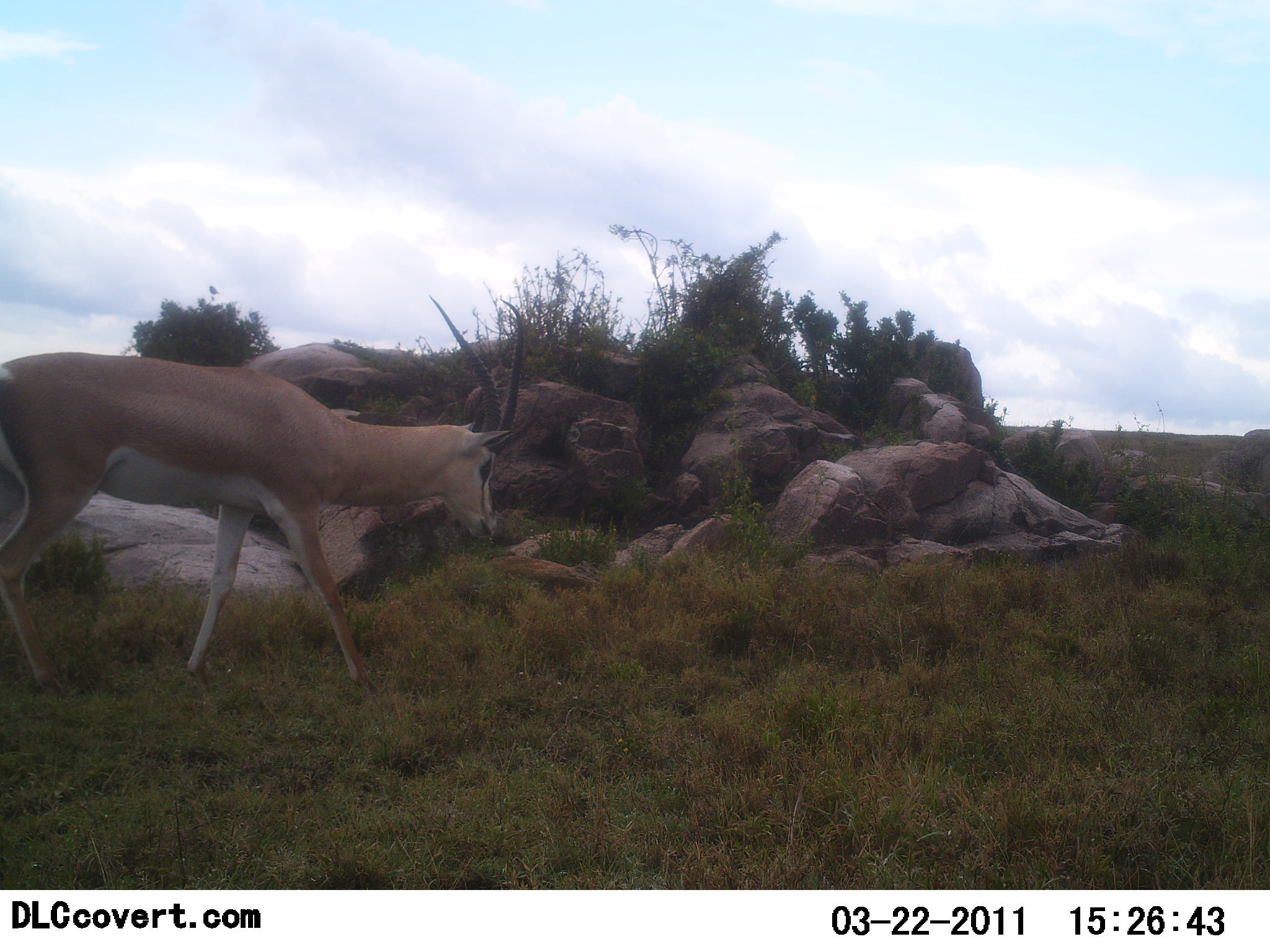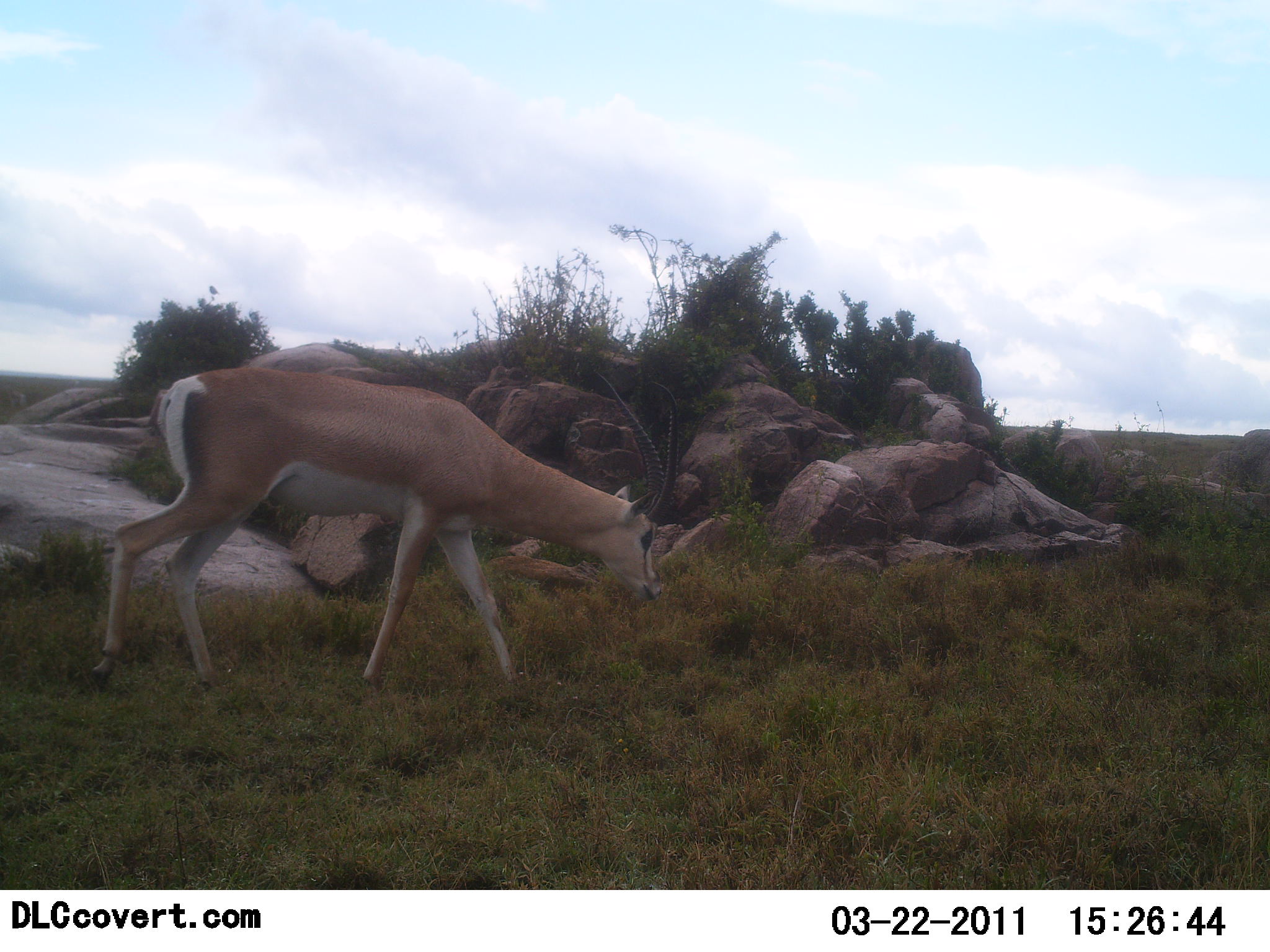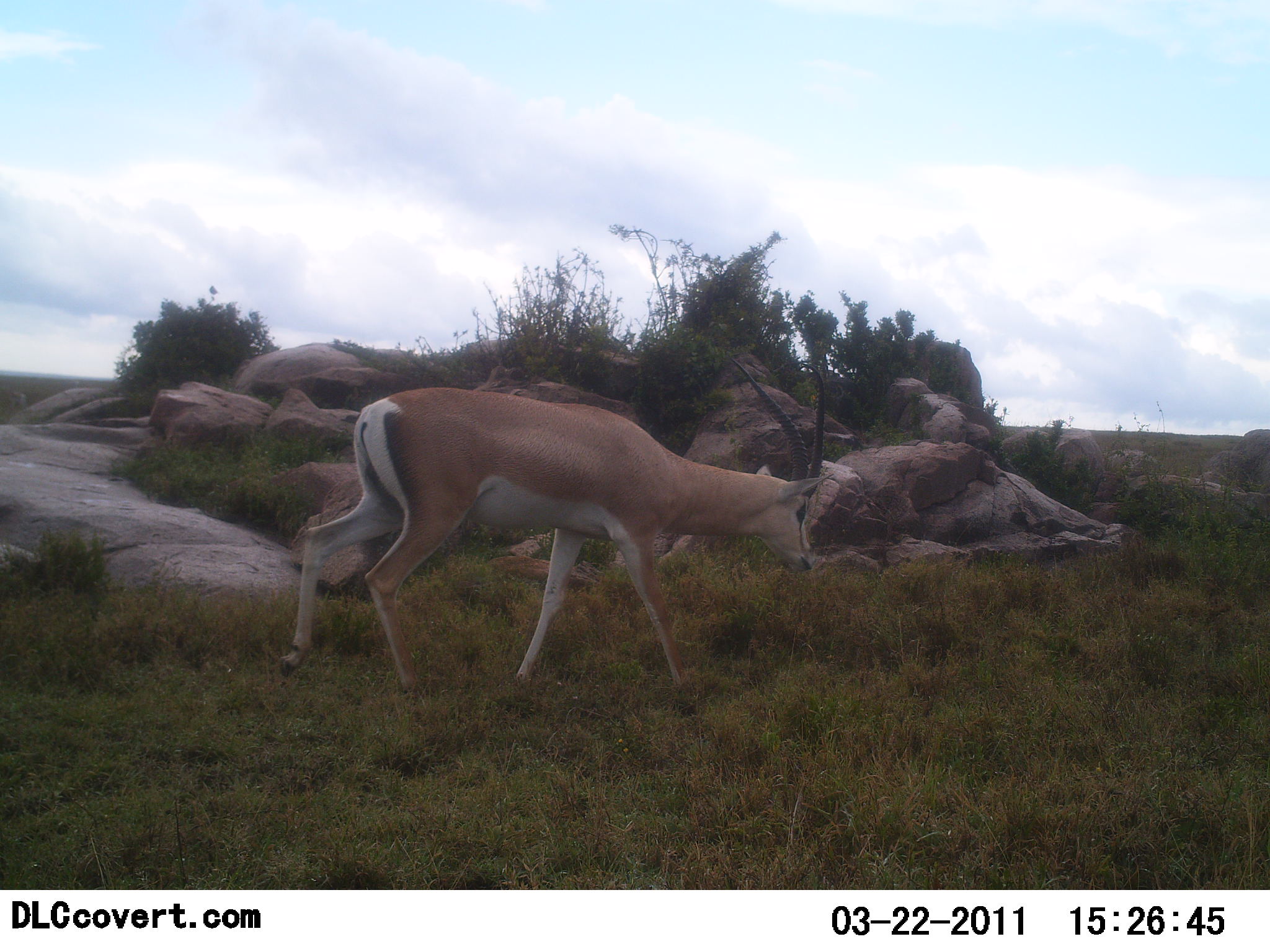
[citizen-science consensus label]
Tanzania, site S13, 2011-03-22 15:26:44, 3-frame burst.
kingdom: Animalia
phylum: Chordata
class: Mammalia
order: Artiodactyla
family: Bovidae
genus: Nanger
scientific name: Nanger granti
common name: grant's gazelle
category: gazellegrants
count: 1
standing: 0%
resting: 0%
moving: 100%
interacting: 0%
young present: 0%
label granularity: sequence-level